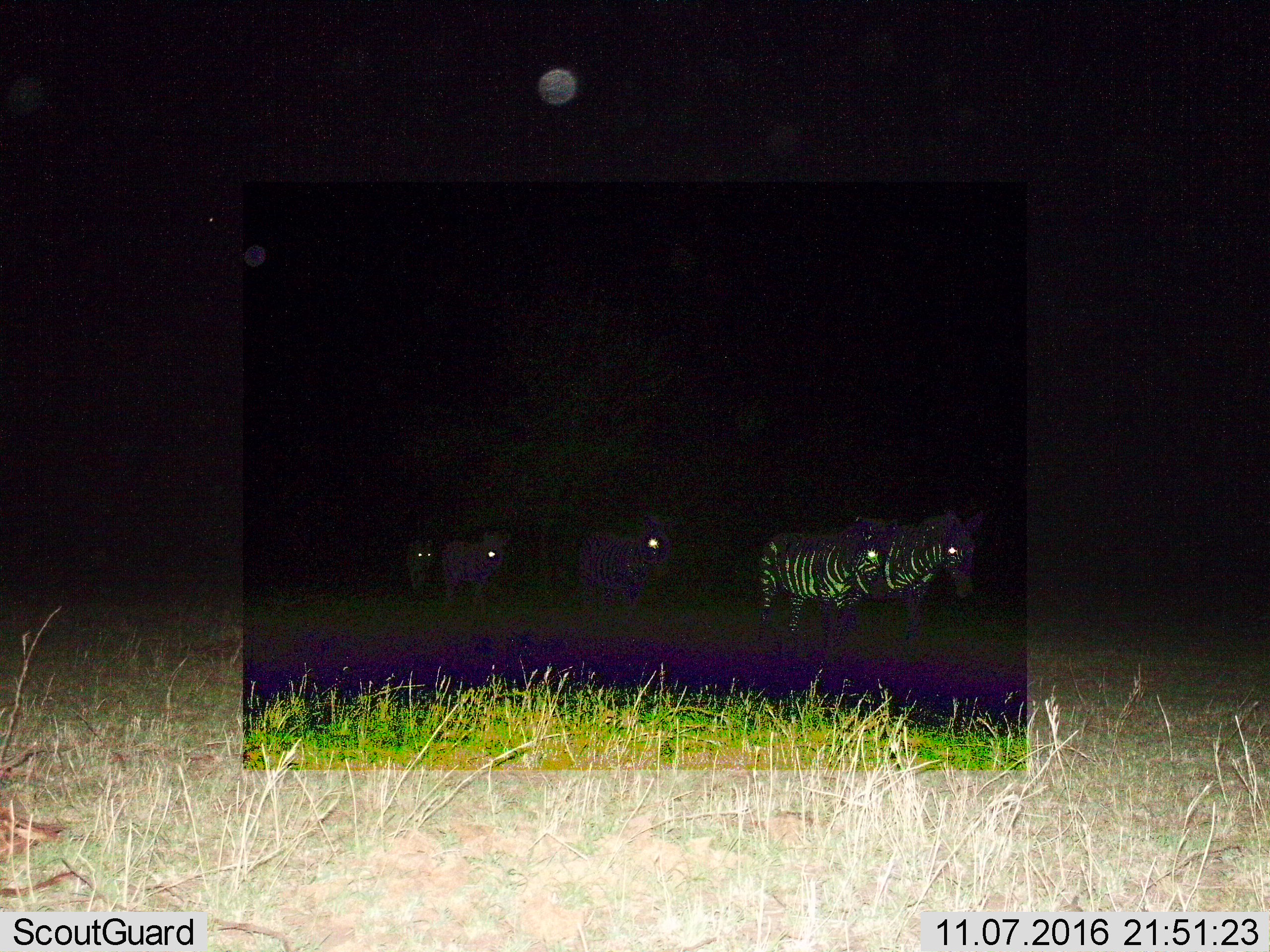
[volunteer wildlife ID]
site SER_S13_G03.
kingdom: Animalia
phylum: Chordata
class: Mammalia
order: Perissodactyla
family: Equidae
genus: Equus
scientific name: Equus quagga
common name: plains zebra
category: zebraplains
Zebraplains (plains zebra) (Equus quagga), count 5. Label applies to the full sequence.